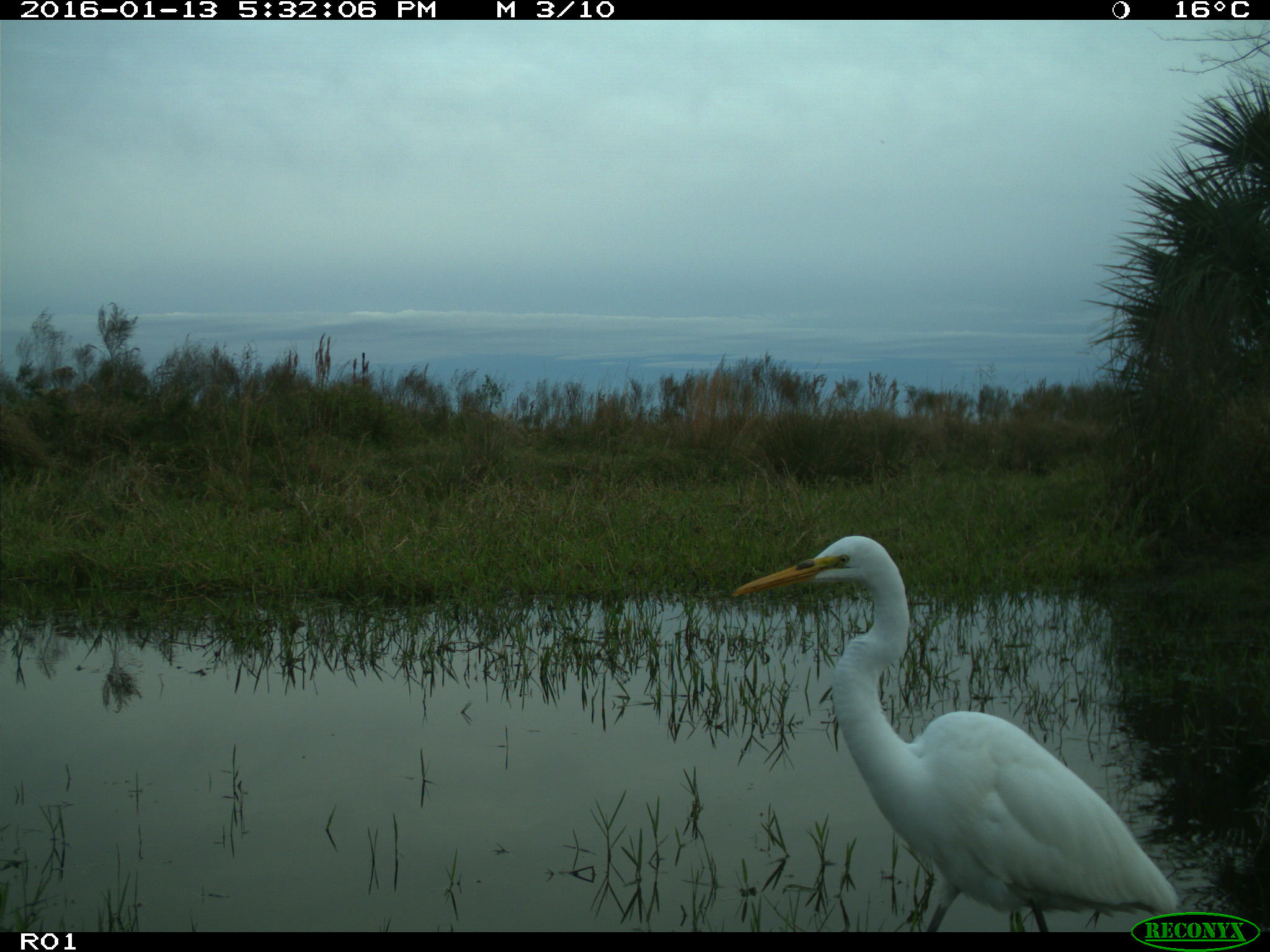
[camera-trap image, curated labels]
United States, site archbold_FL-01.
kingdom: Animalia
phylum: Chordata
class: Aves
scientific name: Aves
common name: birds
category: unidentified bird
Unidentified bird (birds) (Aves).